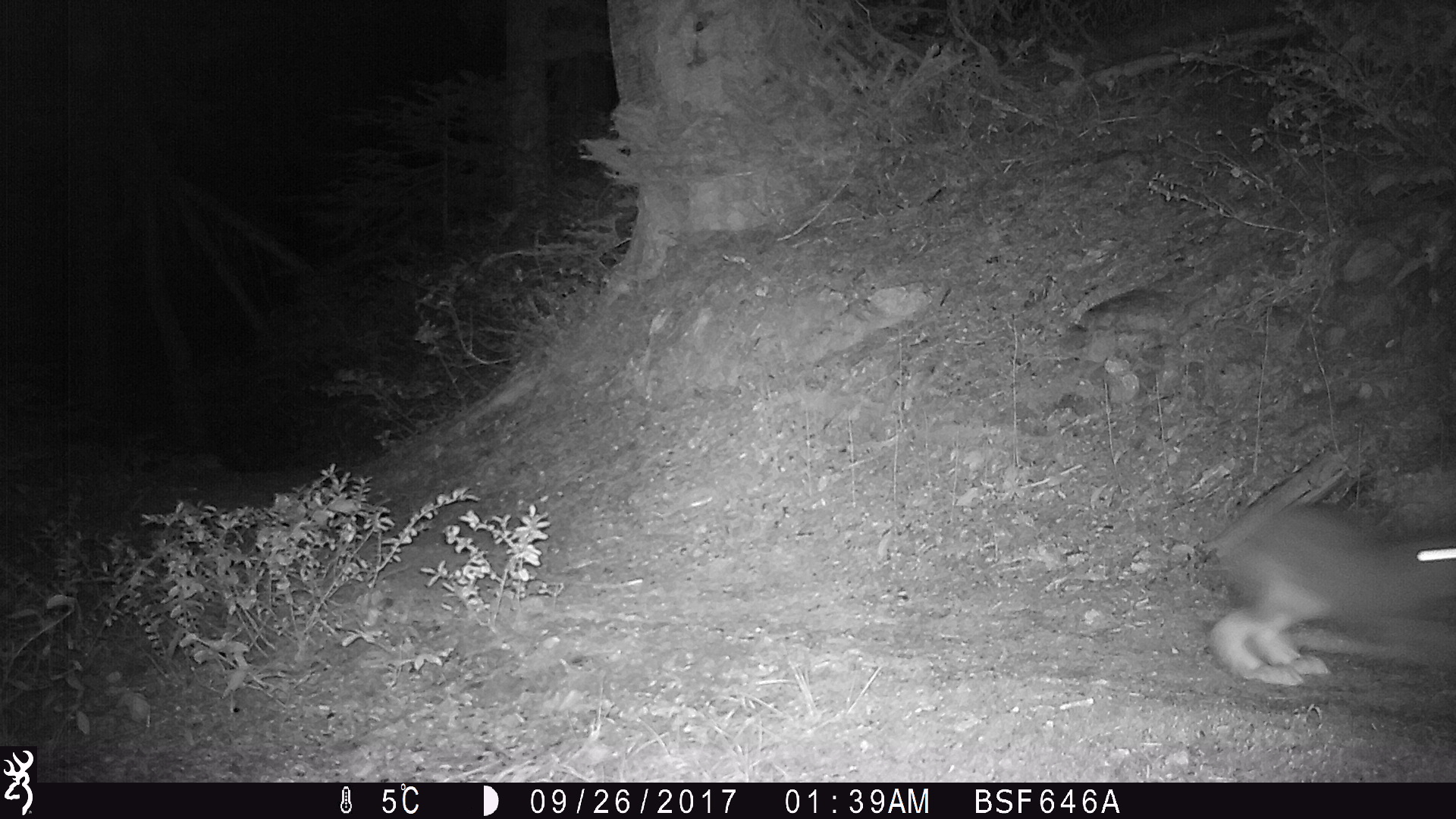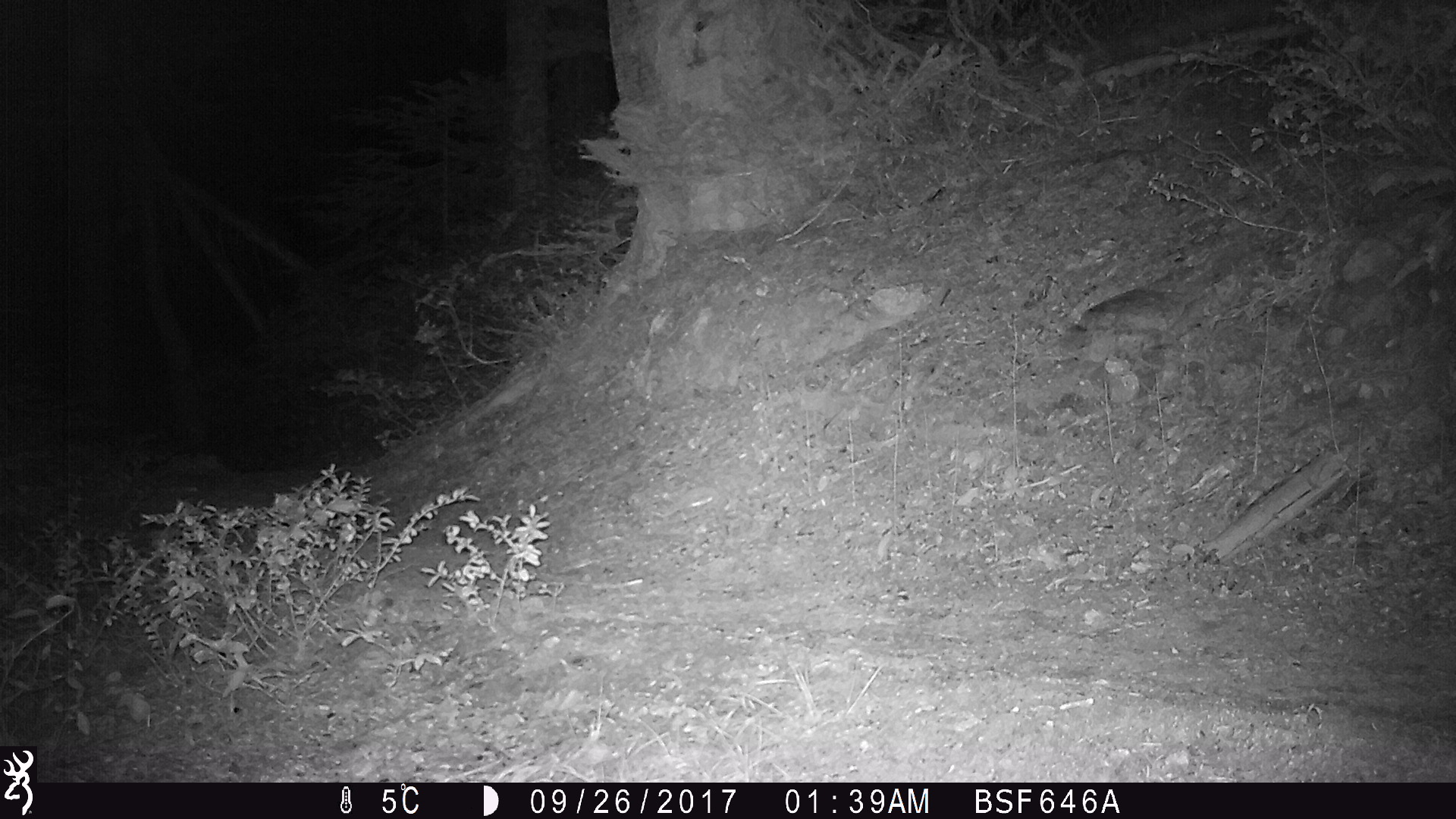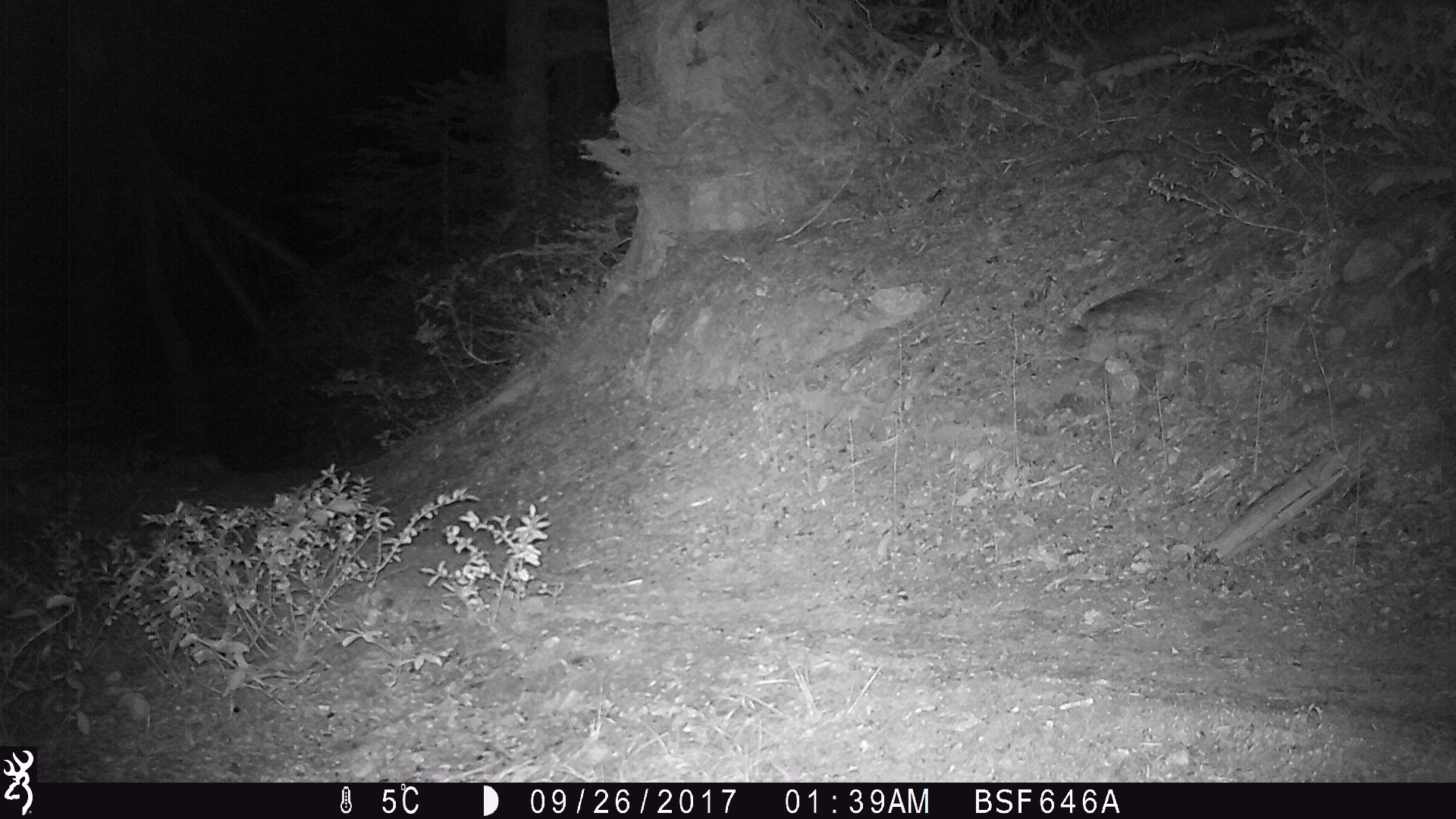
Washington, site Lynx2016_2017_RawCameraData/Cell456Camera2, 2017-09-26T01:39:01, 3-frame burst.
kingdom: Animalia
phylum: Chordata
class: Mammalia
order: Lagomorpha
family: Leporidae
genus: Lepus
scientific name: Lepus americanus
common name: snowshoe hare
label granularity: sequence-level